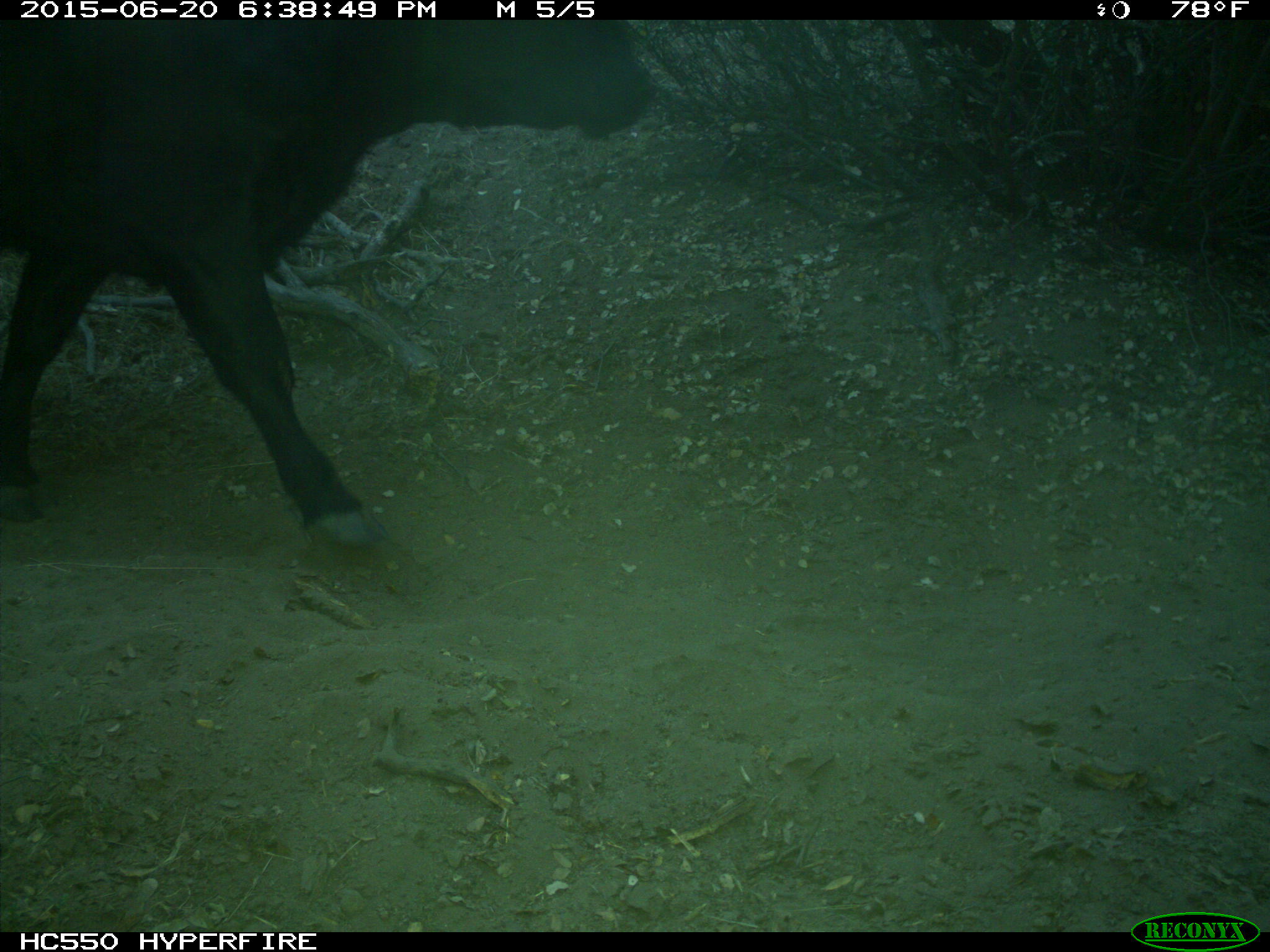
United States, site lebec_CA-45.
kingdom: Animalia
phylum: Chordata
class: Mammalia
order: Artiodactyla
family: Bovidae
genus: Bos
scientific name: Bos taurus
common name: domestic cow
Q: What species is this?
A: Bos taurus (domestic cow).